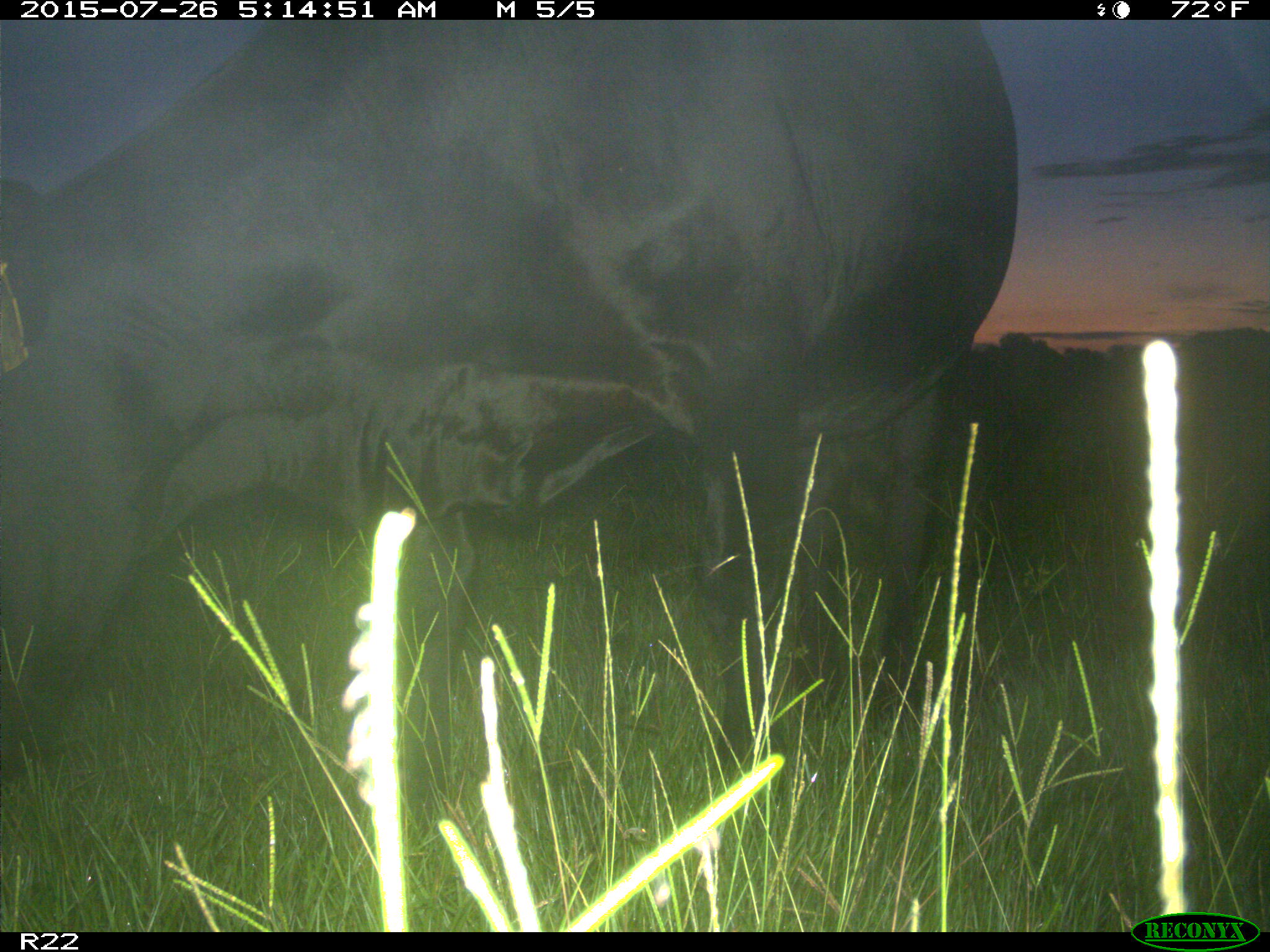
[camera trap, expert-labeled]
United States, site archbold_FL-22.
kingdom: Animalia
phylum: Chordata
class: Mammalia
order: Artiodactyla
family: Bovidae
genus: Bos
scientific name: Bos taurus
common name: domestic cow